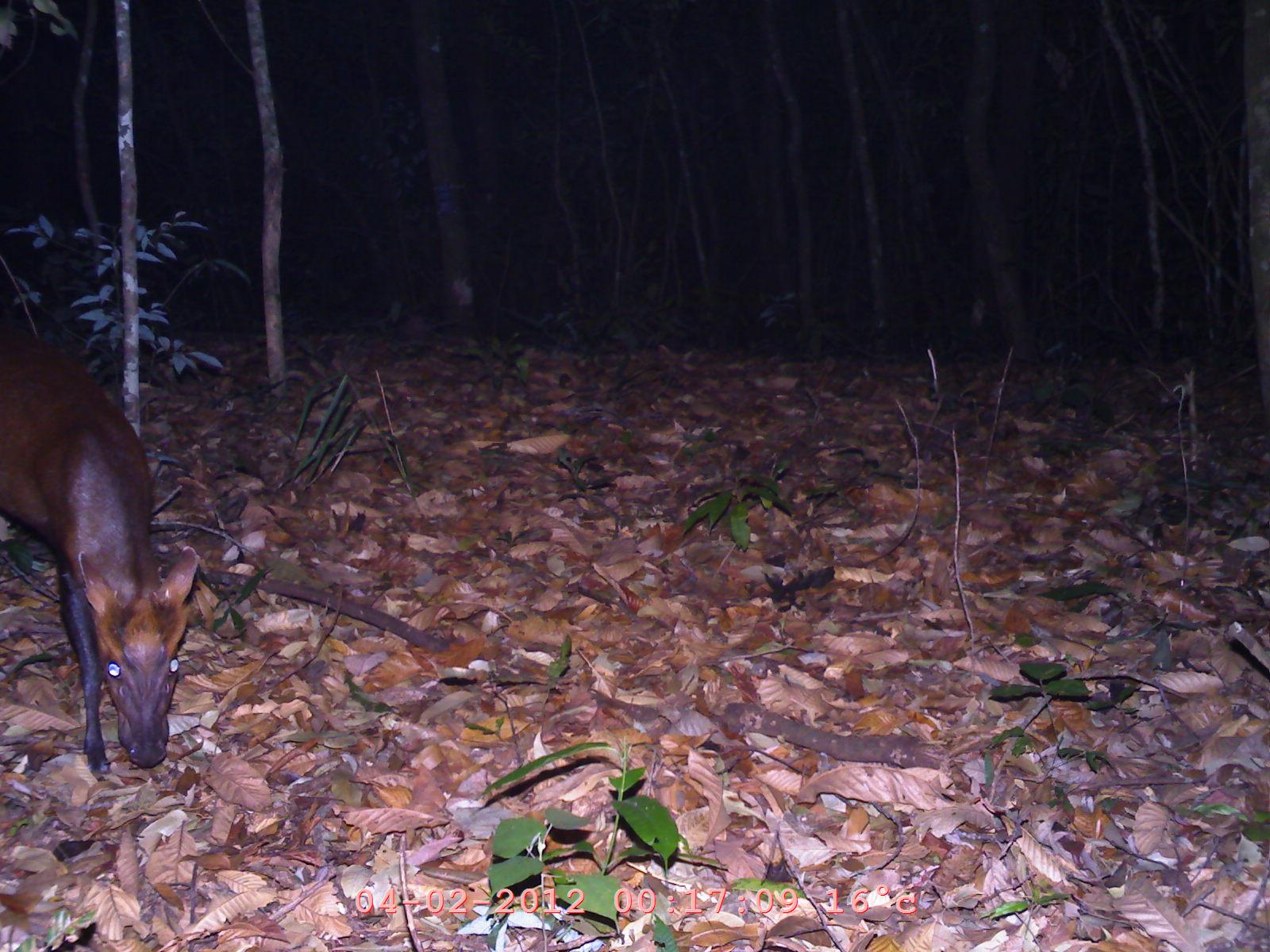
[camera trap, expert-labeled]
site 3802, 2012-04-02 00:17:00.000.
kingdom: Animalia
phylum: Chordata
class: Mammalia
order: Artiodactyla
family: Cervidae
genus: Muntiacus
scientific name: Muntiacus muntjak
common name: southern red muntjac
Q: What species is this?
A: Muntiacus muntjak (southern red muntjac).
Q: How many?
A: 1.